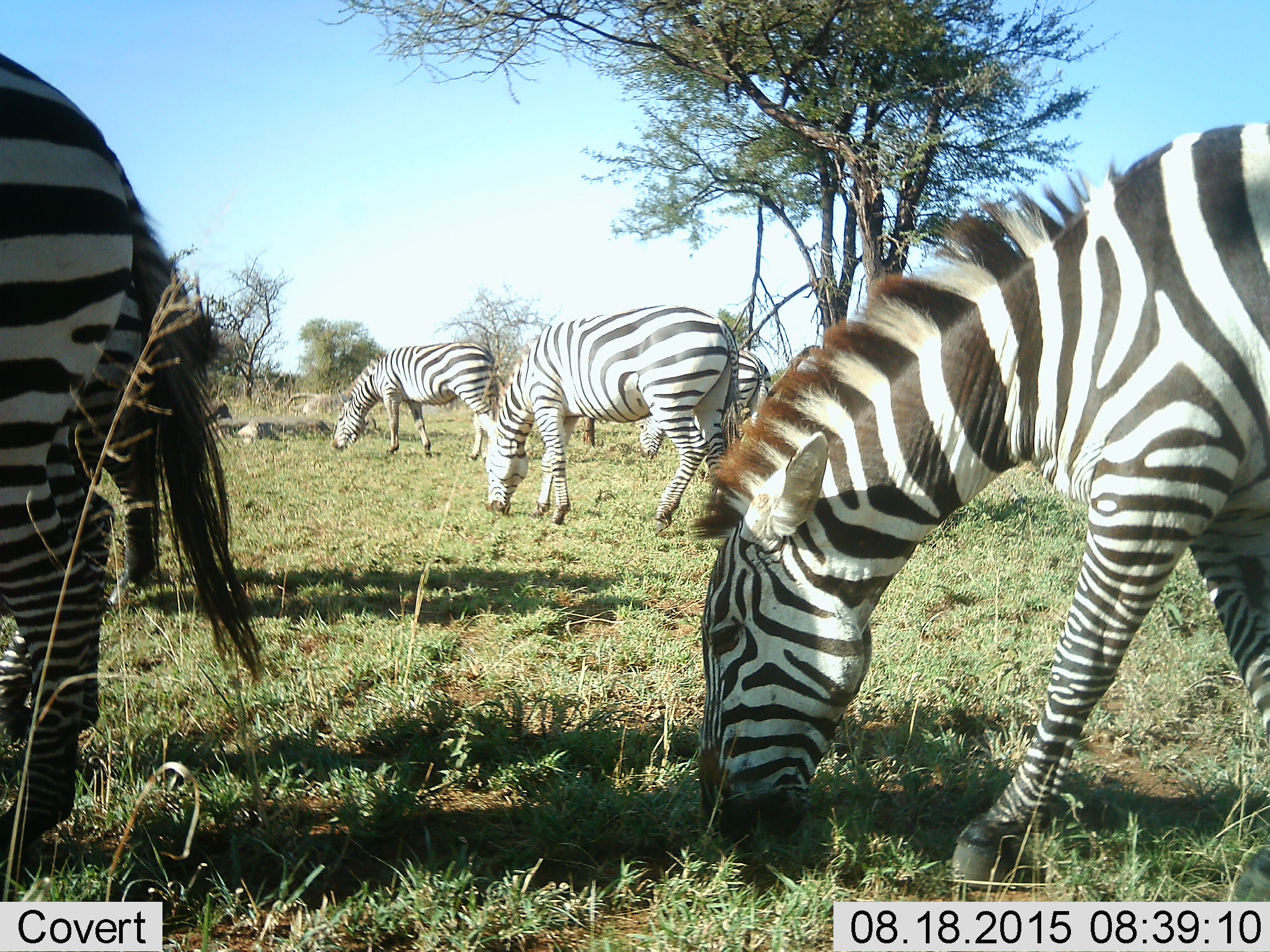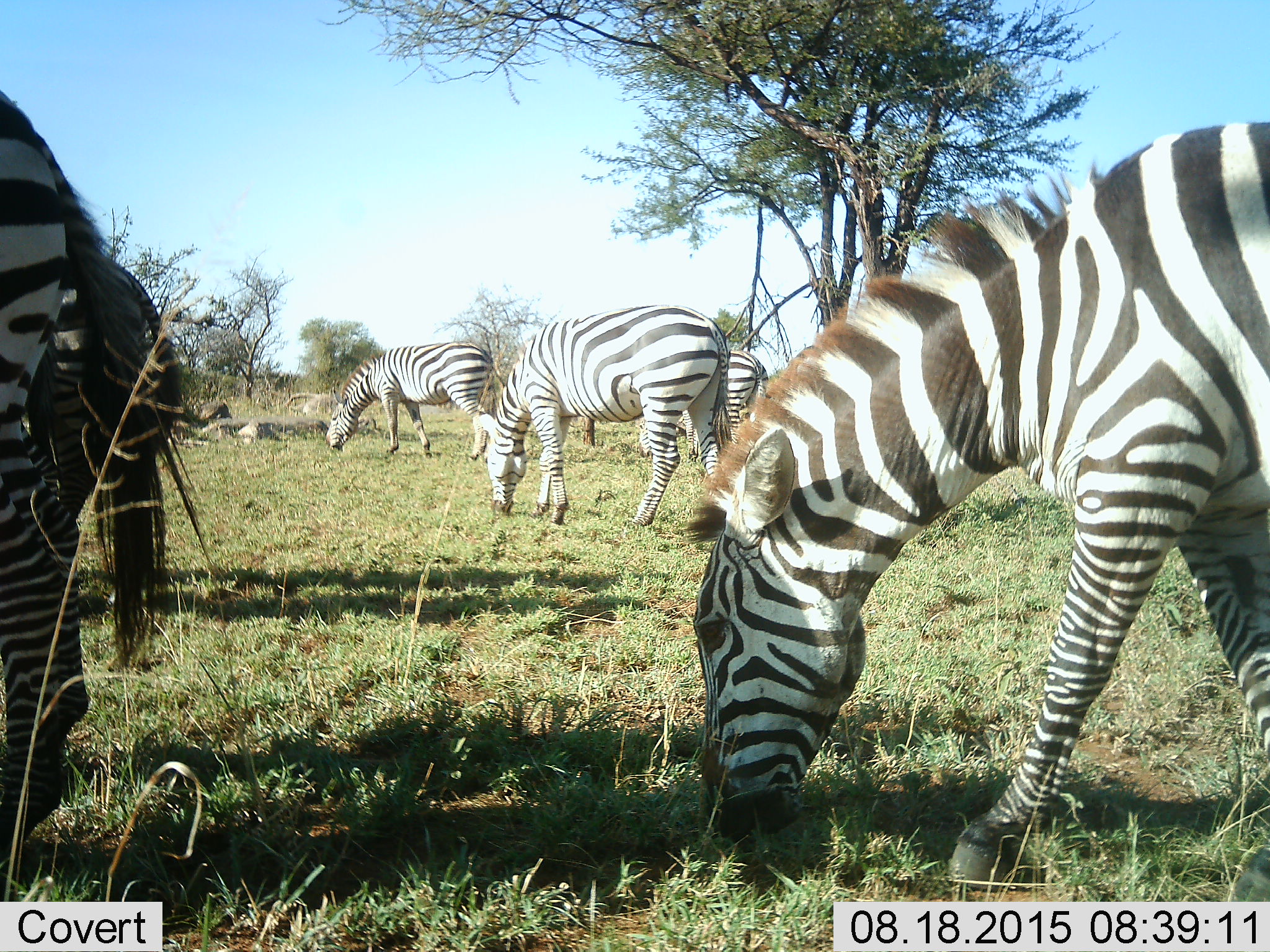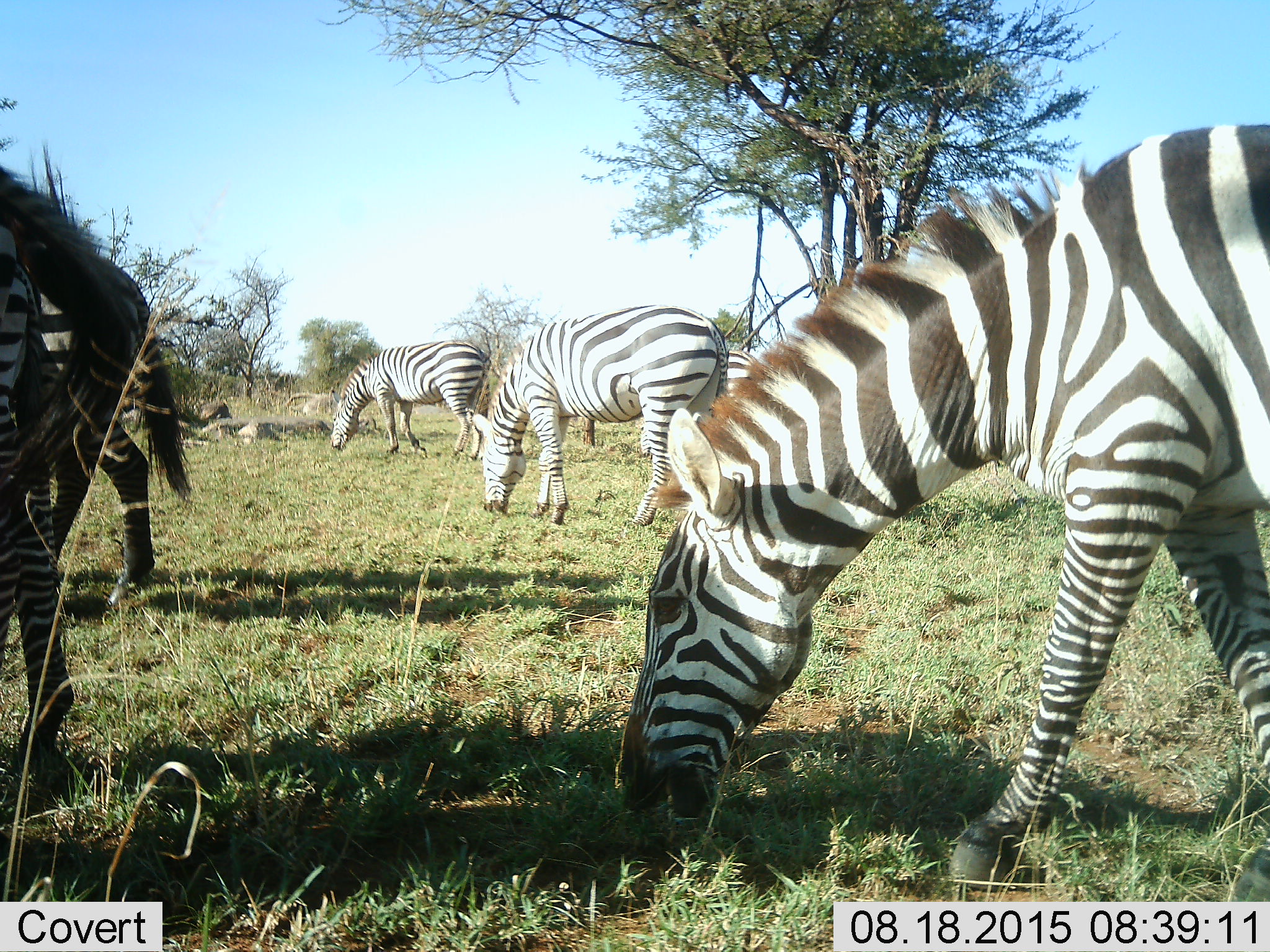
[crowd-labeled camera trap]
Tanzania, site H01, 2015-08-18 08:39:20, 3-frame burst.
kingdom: Animalia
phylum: Chordata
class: Mammalia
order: Perissodactyla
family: Equidae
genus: Equus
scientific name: Equus quagga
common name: plains zebra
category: zebra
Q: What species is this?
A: Zebra (plains zebra) (Equus quagga).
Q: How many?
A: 6.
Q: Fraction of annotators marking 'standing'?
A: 11%.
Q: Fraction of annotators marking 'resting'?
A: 0%.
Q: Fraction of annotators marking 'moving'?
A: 33%.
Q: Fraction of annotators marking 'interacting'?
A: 0%.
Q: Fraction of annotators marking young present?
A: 0%.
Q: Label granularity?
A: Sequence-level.